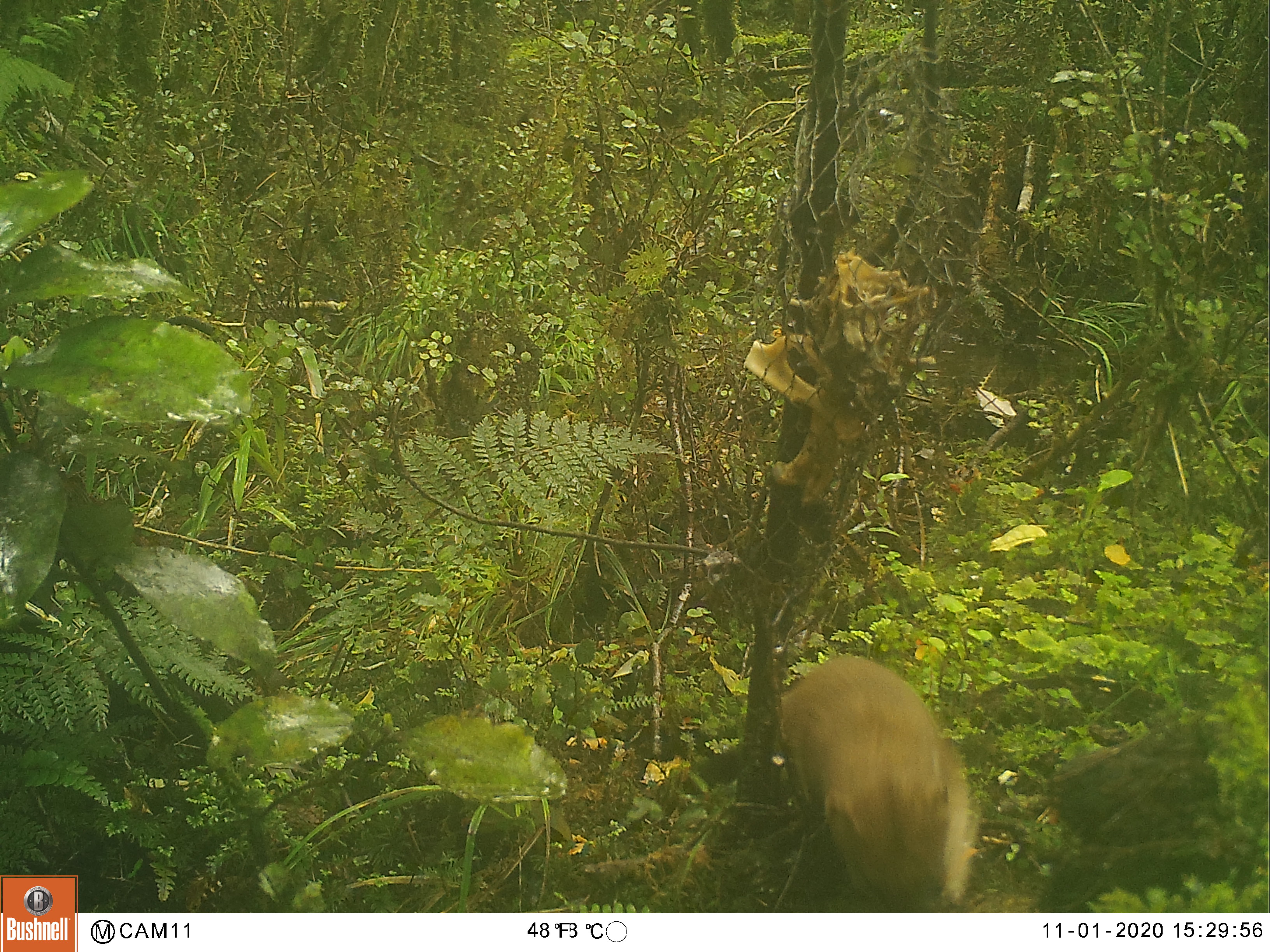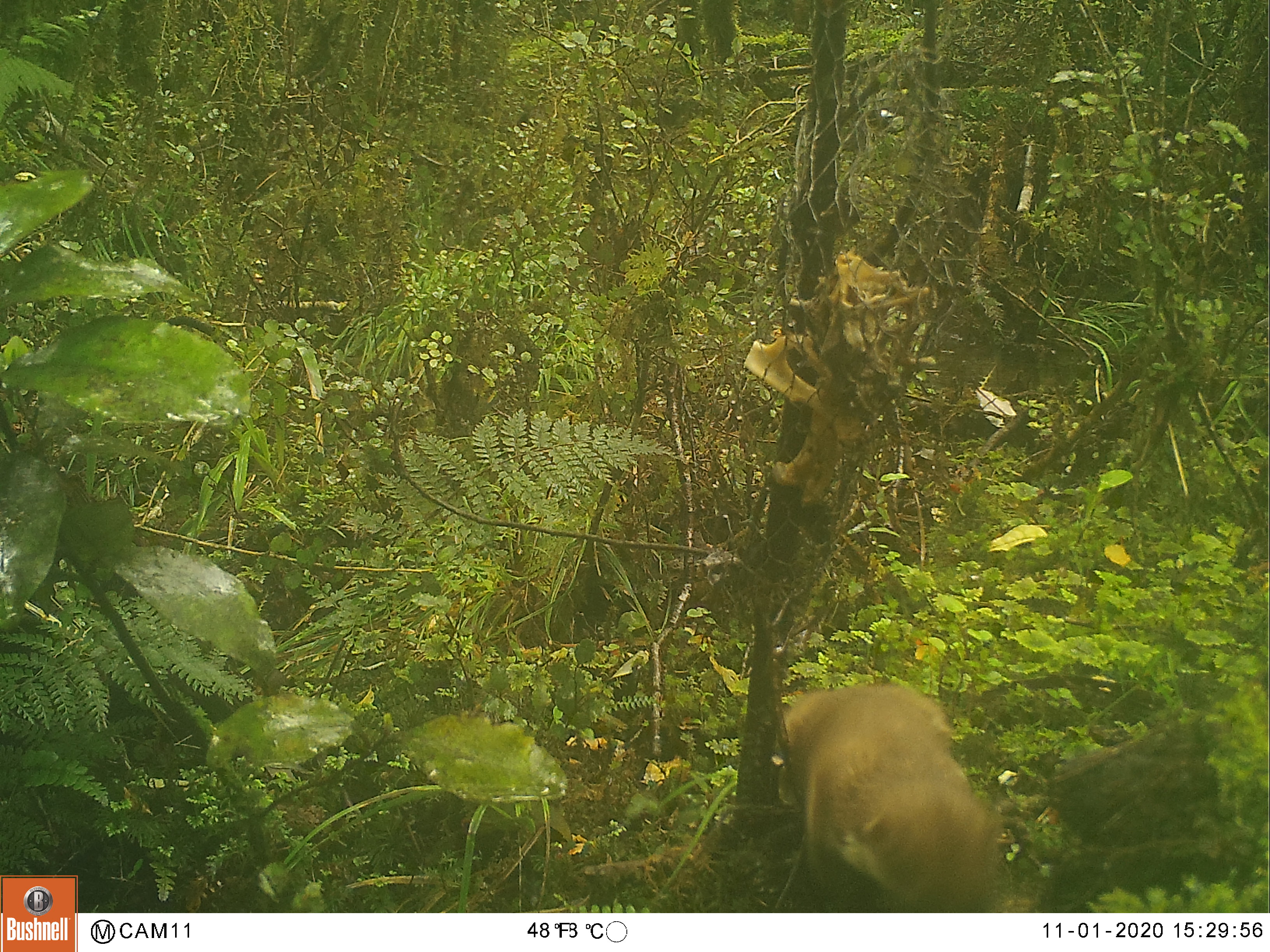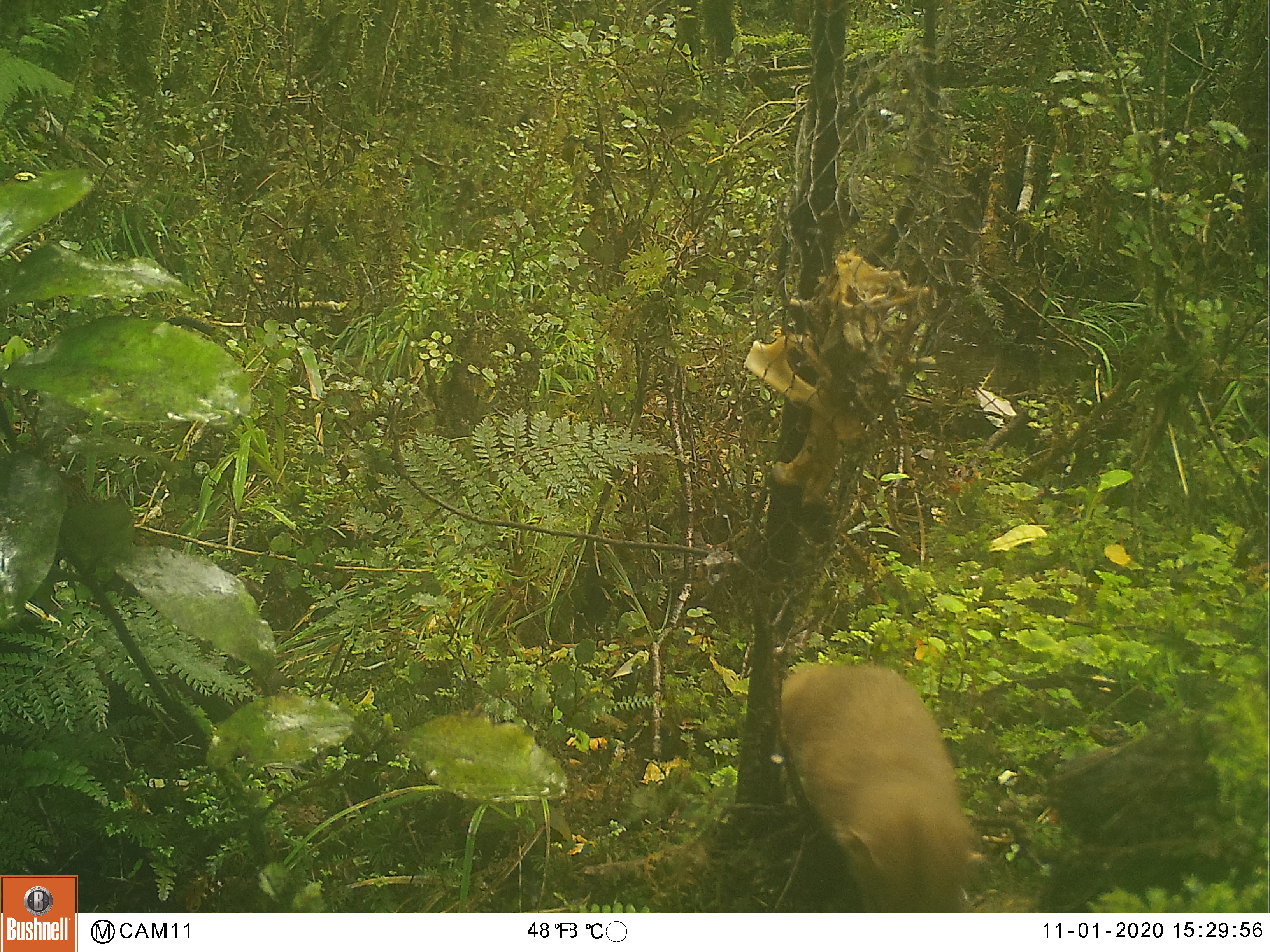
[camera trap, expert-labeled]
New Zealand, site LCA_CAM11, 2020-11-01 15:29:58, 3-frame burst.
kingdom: Animalia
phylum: Chordata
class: Mammalia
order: Carnivora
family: Mustelidae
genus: Mustela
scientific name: Mustela erminea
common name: stoat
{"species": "stoat (Mustela erminea)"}